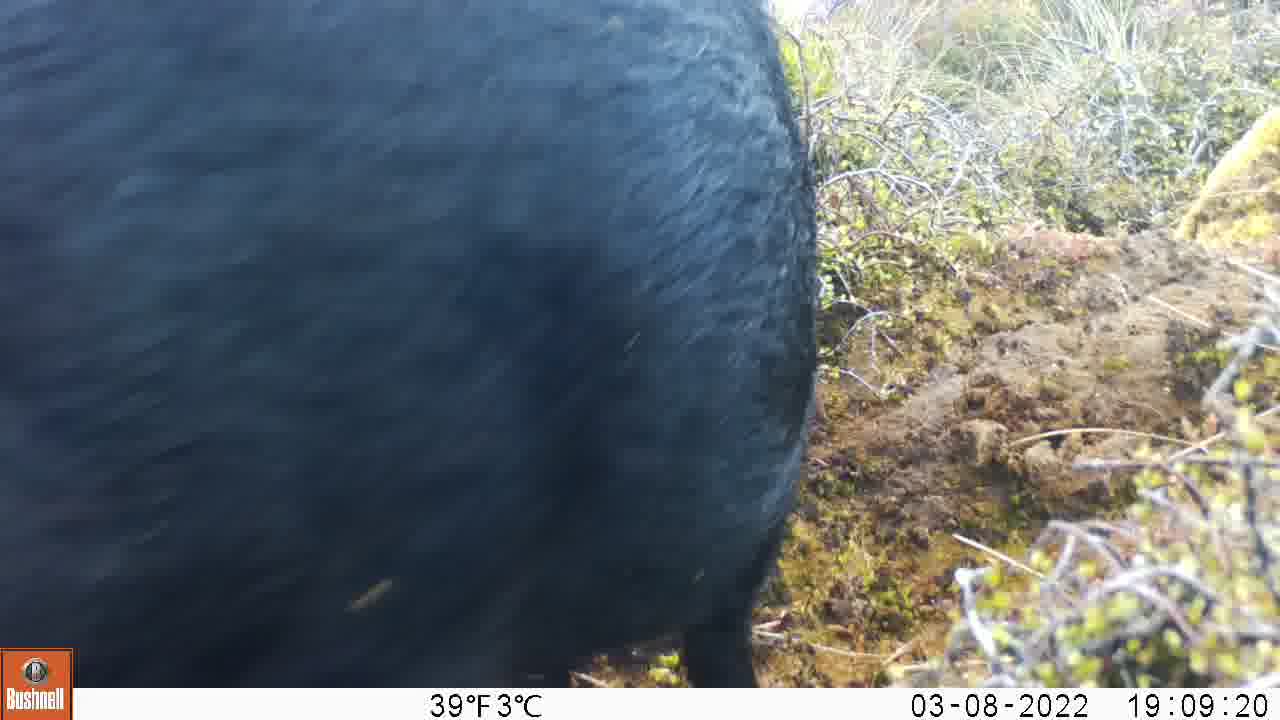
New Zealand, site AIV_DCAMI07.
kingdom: Animalia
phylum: Chordata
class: Mammalia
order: Artiodactyla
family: Suidae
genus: Sus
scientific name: Sus scrofa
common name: pig